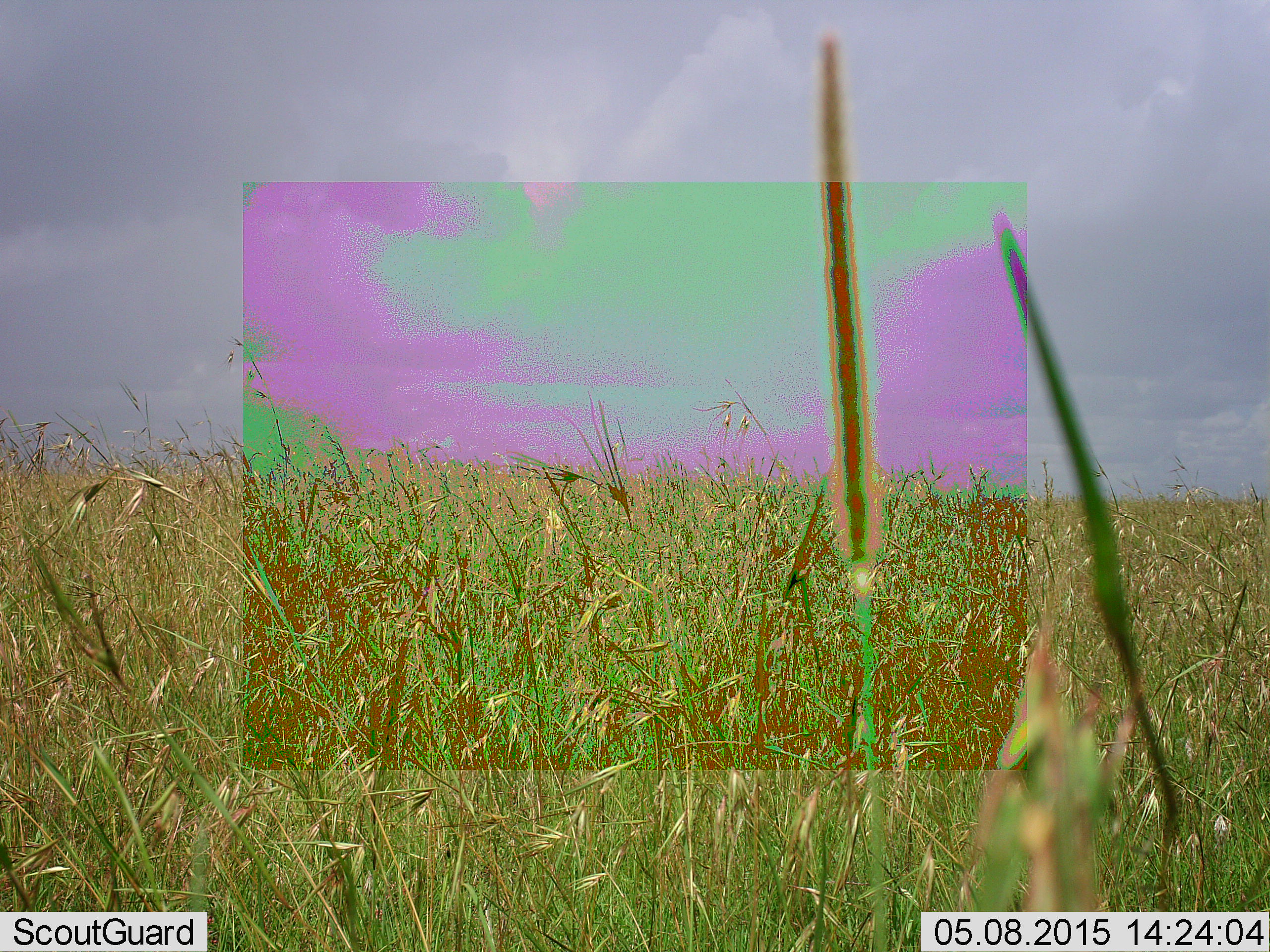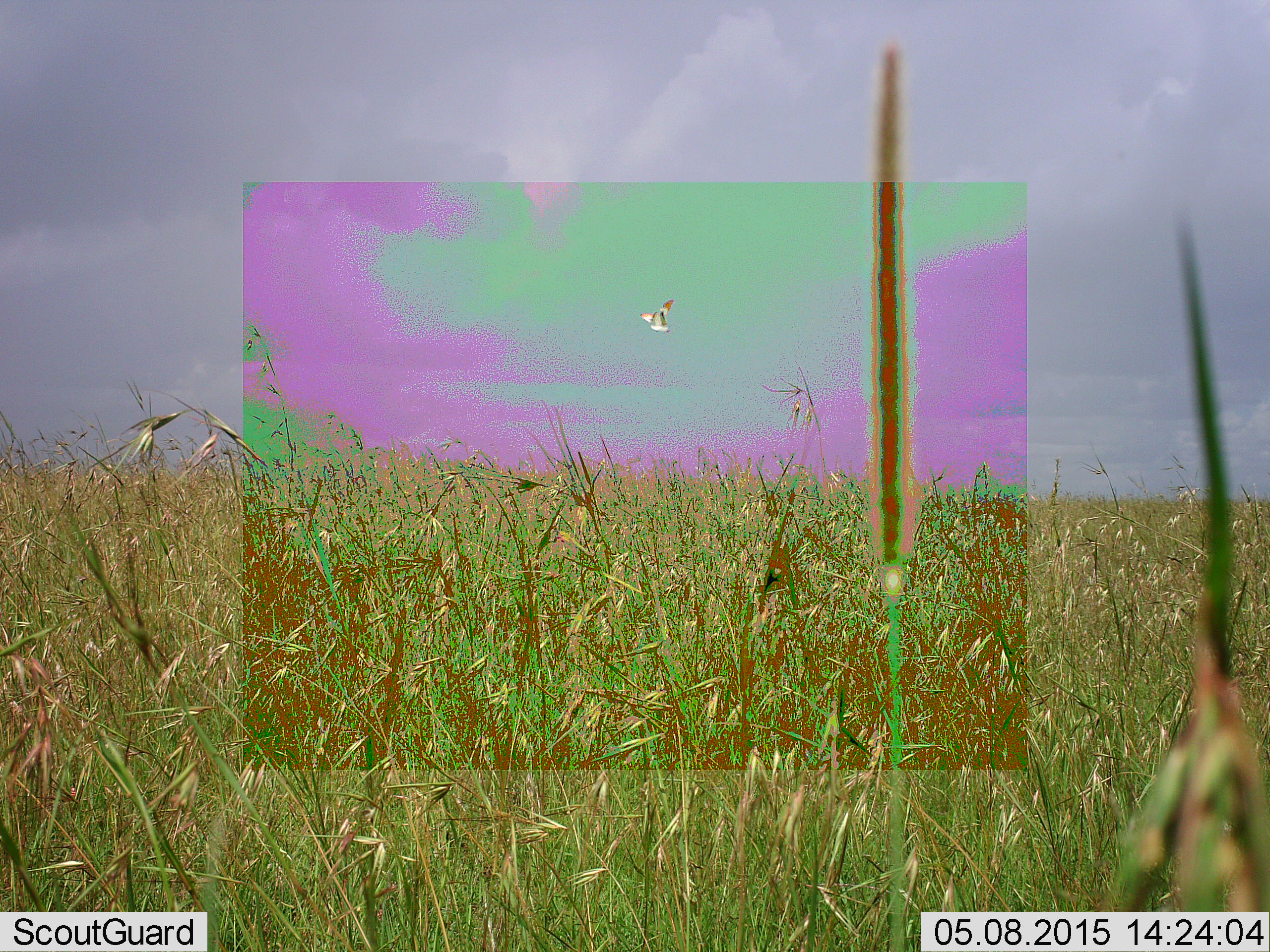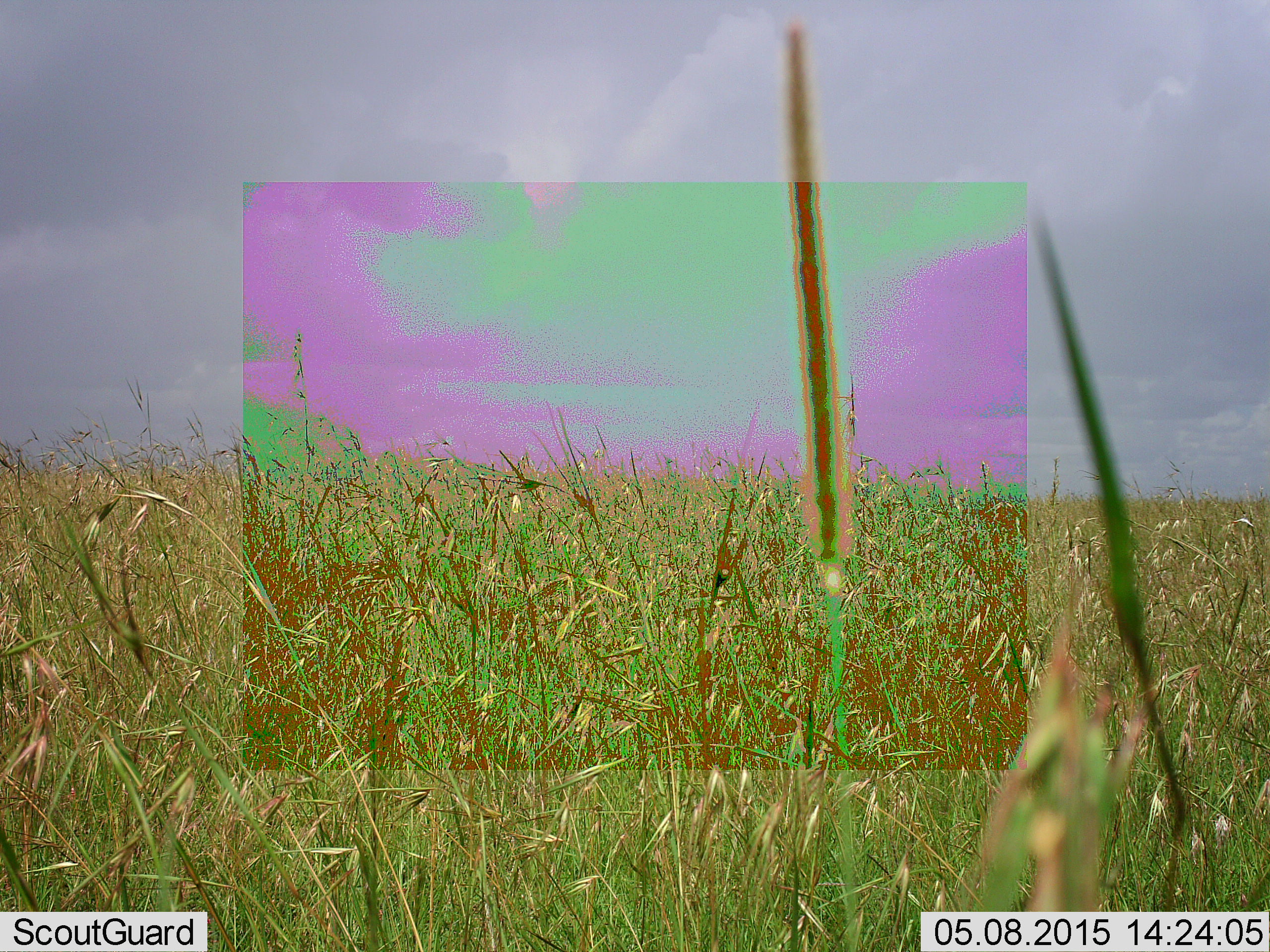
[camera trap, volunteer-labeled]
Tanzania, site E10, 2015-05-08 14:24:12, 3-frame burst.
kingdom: Animalia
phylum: Arthropoda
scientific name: Arthropoda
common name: arthropods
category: insectspider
Insectspider (arthropods) (Arthropoda), count 1. Behavior (volunteer vote fractions): standing 0%, resting 0%, moving 100%, interacting 0%. Young present (vote fraction): 0%. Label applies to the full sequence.